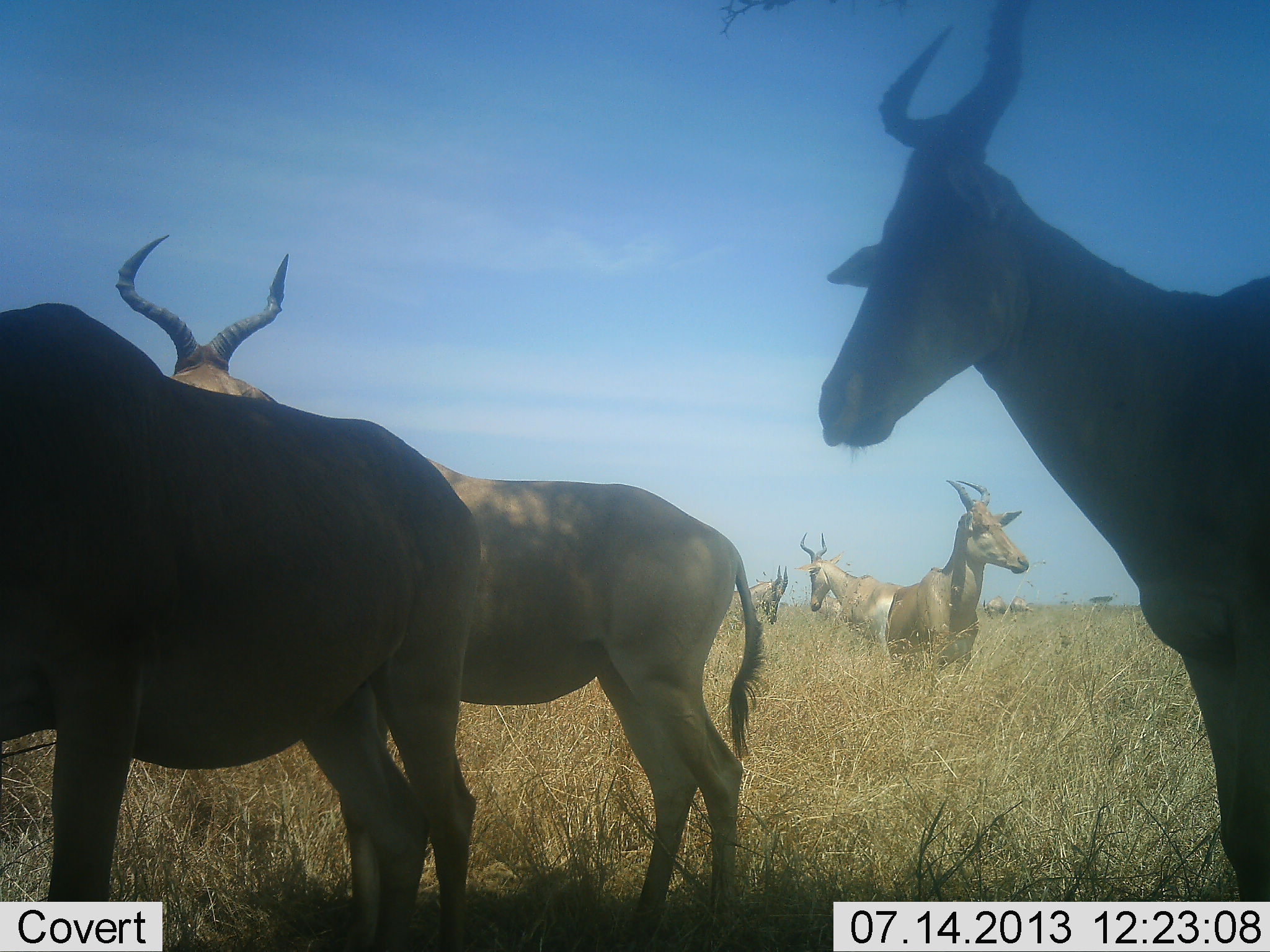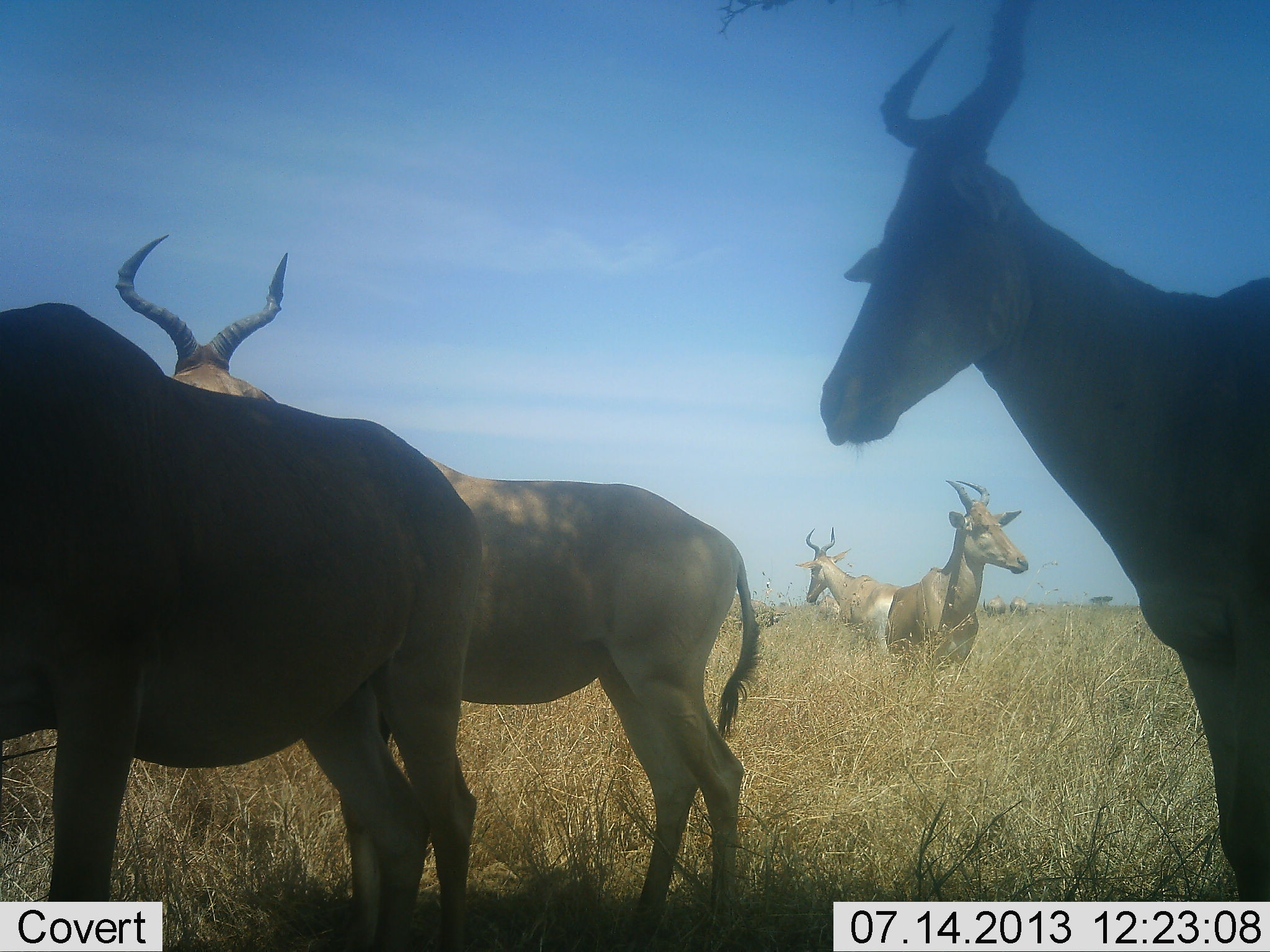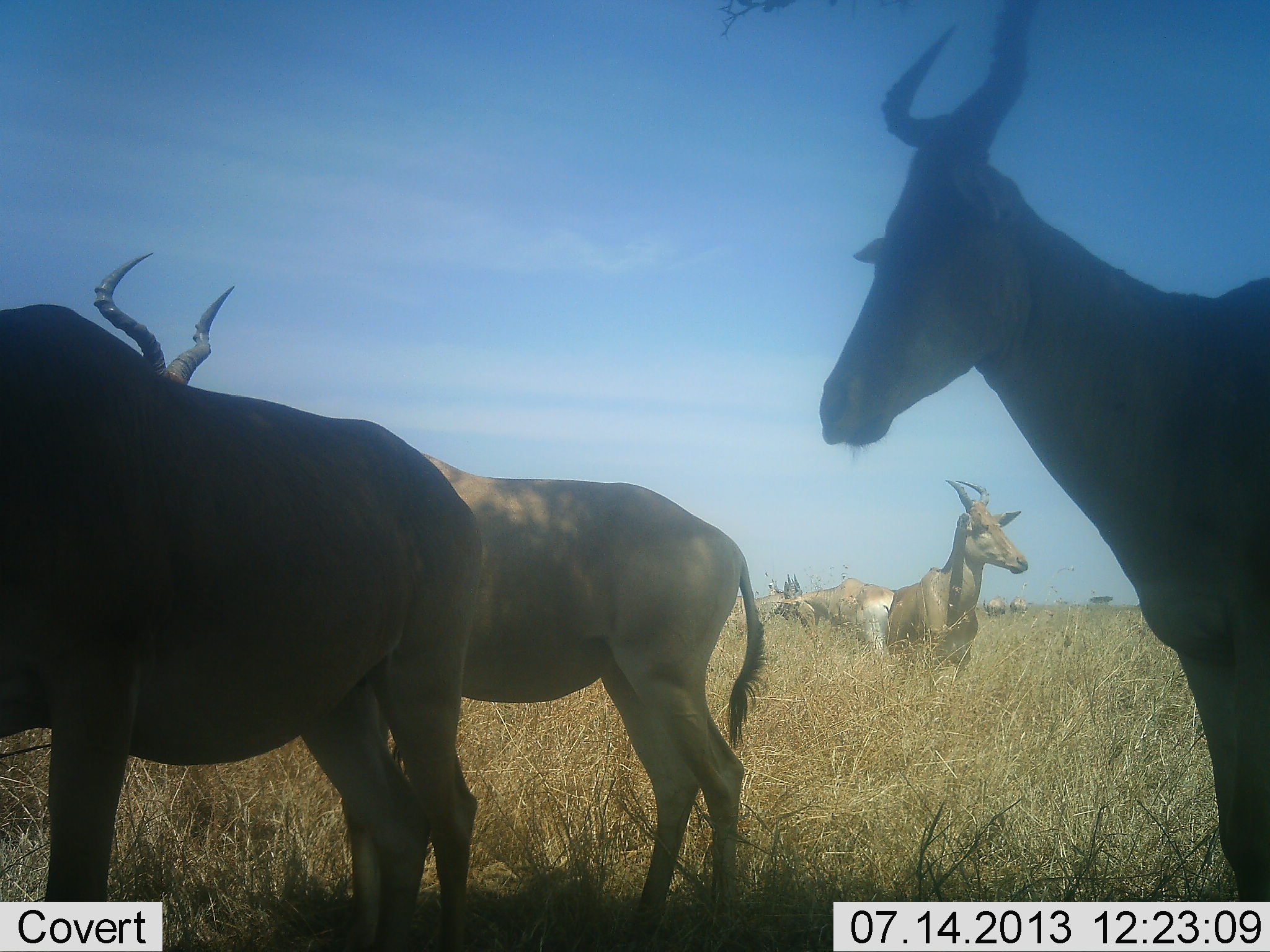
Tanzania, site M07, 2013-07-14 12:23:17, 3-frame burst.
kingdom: Animalia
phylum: Chordata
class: Mammalia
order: Artiodactyla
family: Bovidae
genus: Alcelaphus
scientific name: Alcelaphus buselaphus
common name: hartebeest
Hartebeest (Alcelaphus buselaphus), count 8. Behavior (volunteer vote fractions): standing 86%, resting 7%, moving 17%, interacting 41%. Young present (vote fraction): 0%. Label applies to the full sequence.